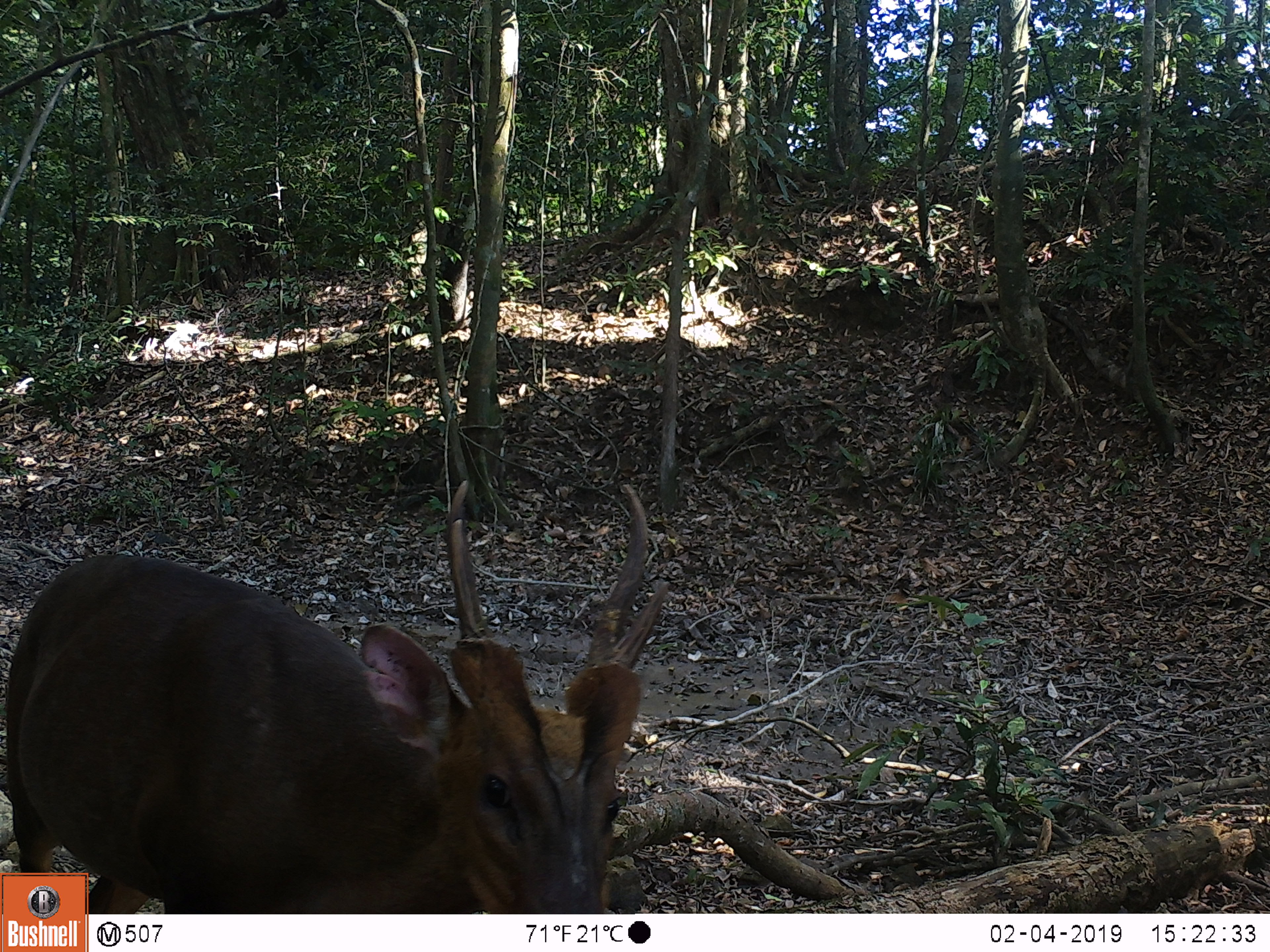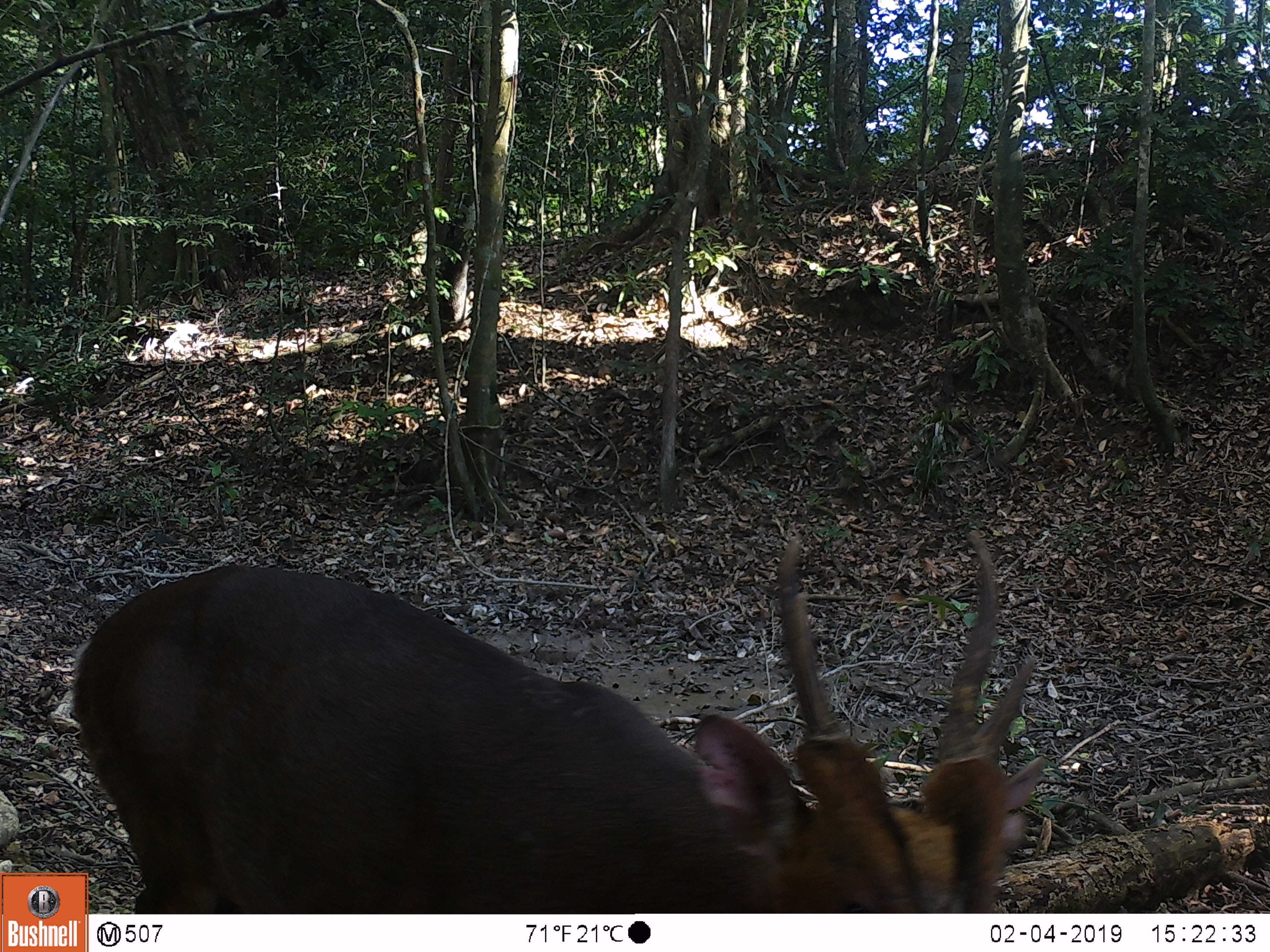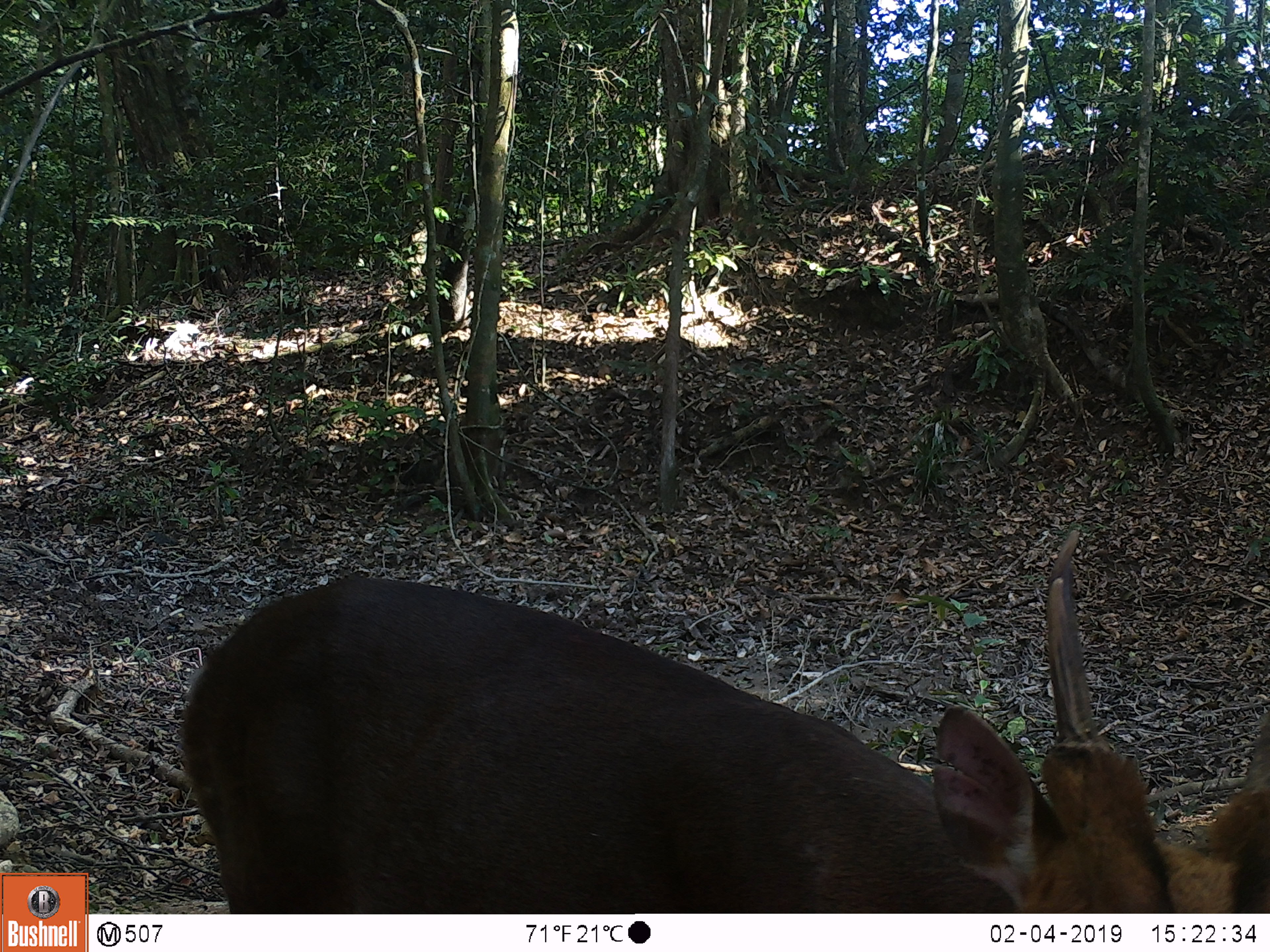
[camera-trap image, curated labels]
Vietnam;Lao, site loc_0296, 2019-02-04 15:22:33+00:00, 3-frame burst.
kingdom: Animalia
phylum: Chordata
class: Mammalia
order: Artiodactyla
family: Cervidae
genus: Muntiacus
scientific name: Muntiacus vuquangensis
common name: large-antlered muntjac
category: large antlered muntjac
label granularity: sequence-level